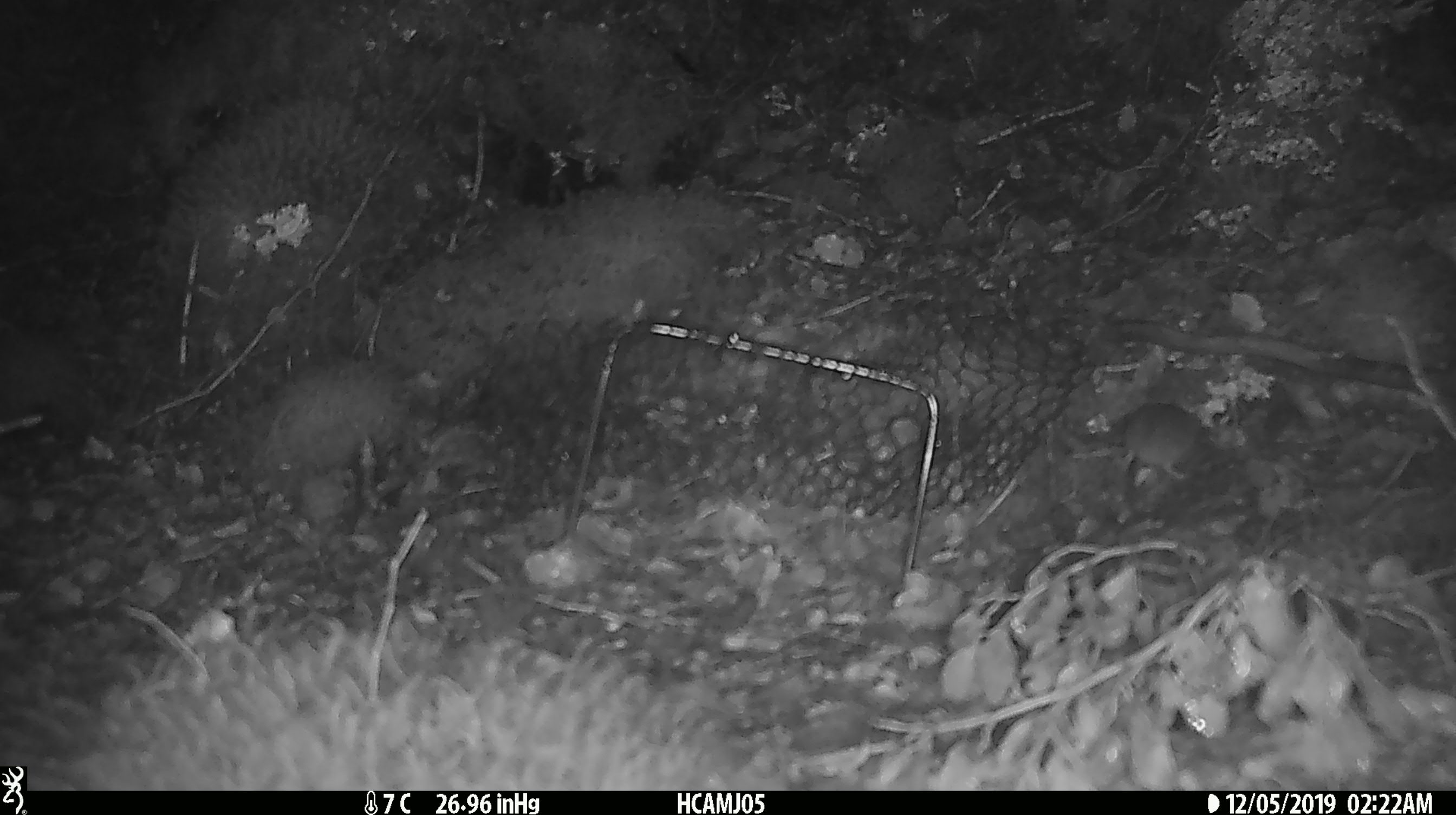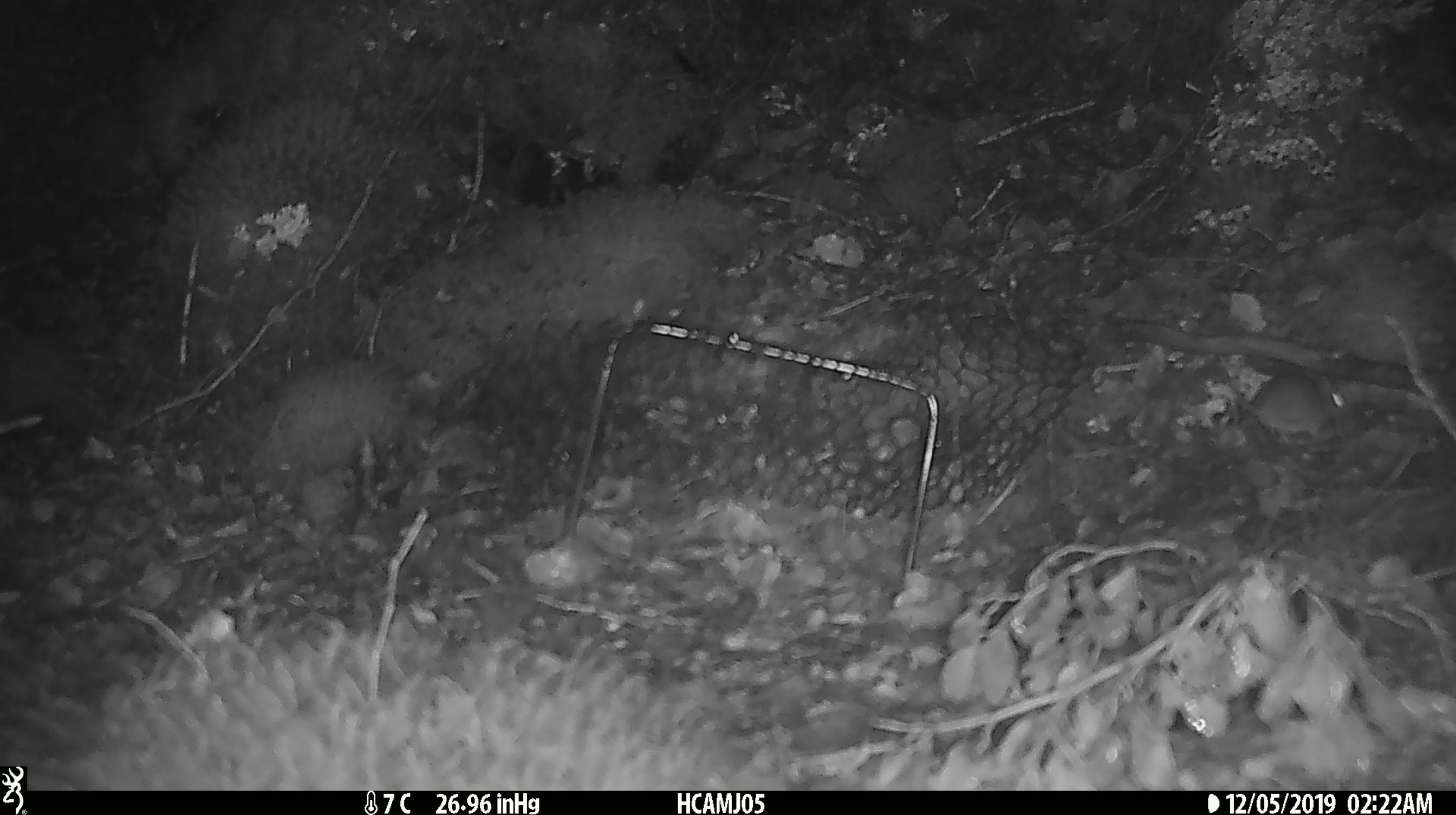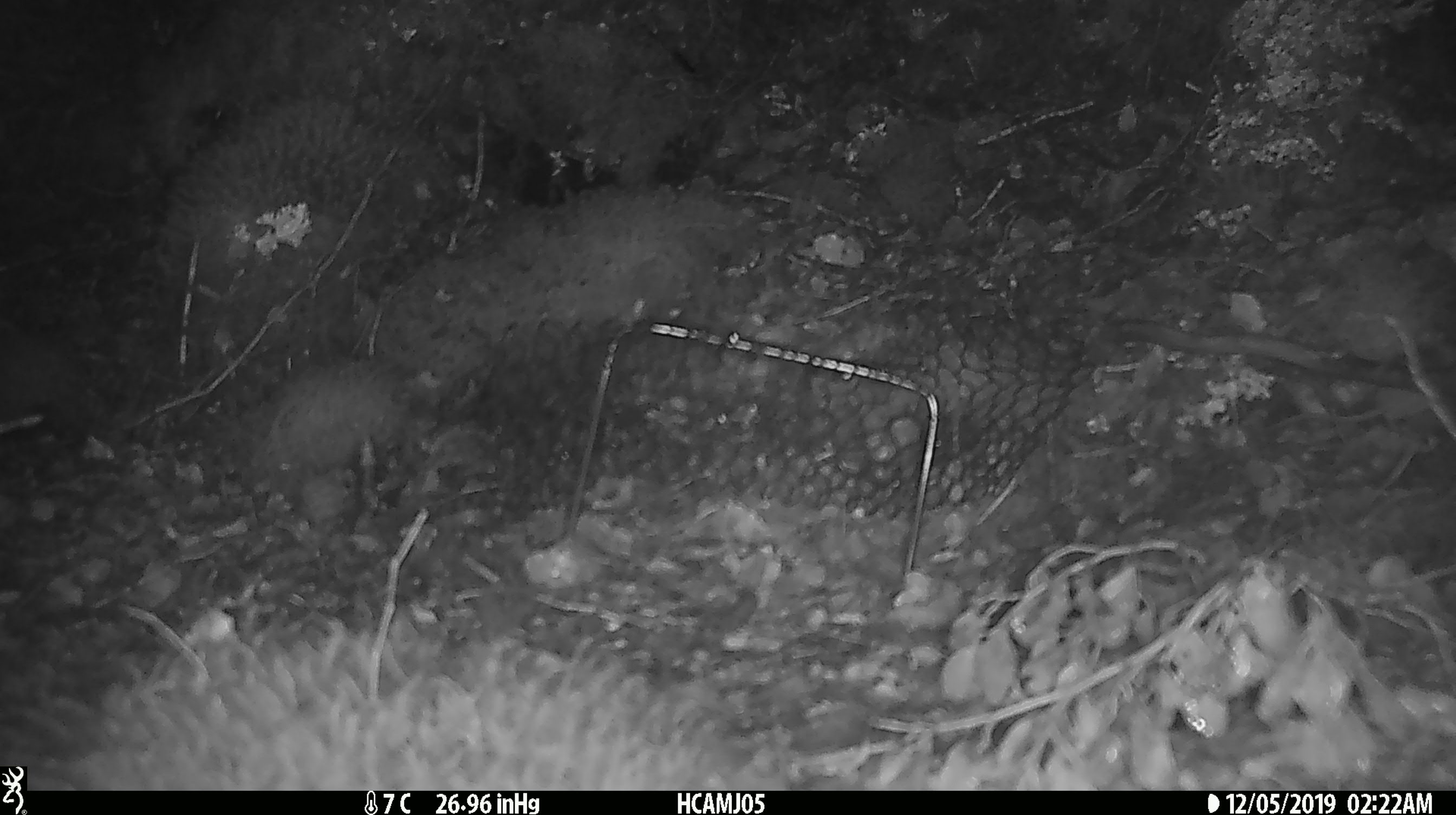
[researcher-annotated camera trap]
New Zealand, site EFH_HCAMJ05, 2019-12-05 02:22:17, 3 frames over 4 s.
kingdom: Animalia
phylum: Chordata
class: Mammalia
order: Rodentia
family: Muridae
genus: Mus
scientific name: Mus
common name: mouse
Mouse (Mus).